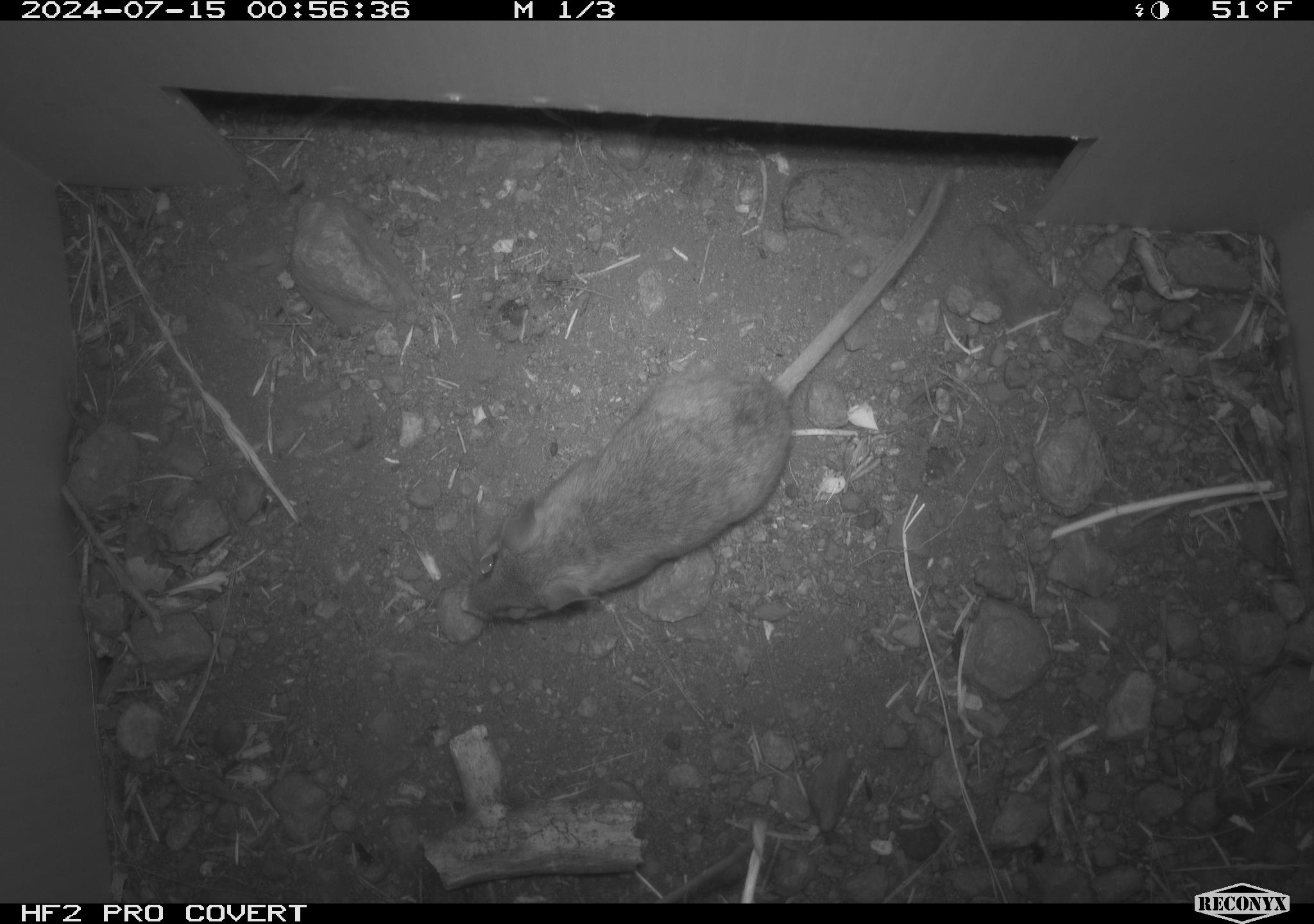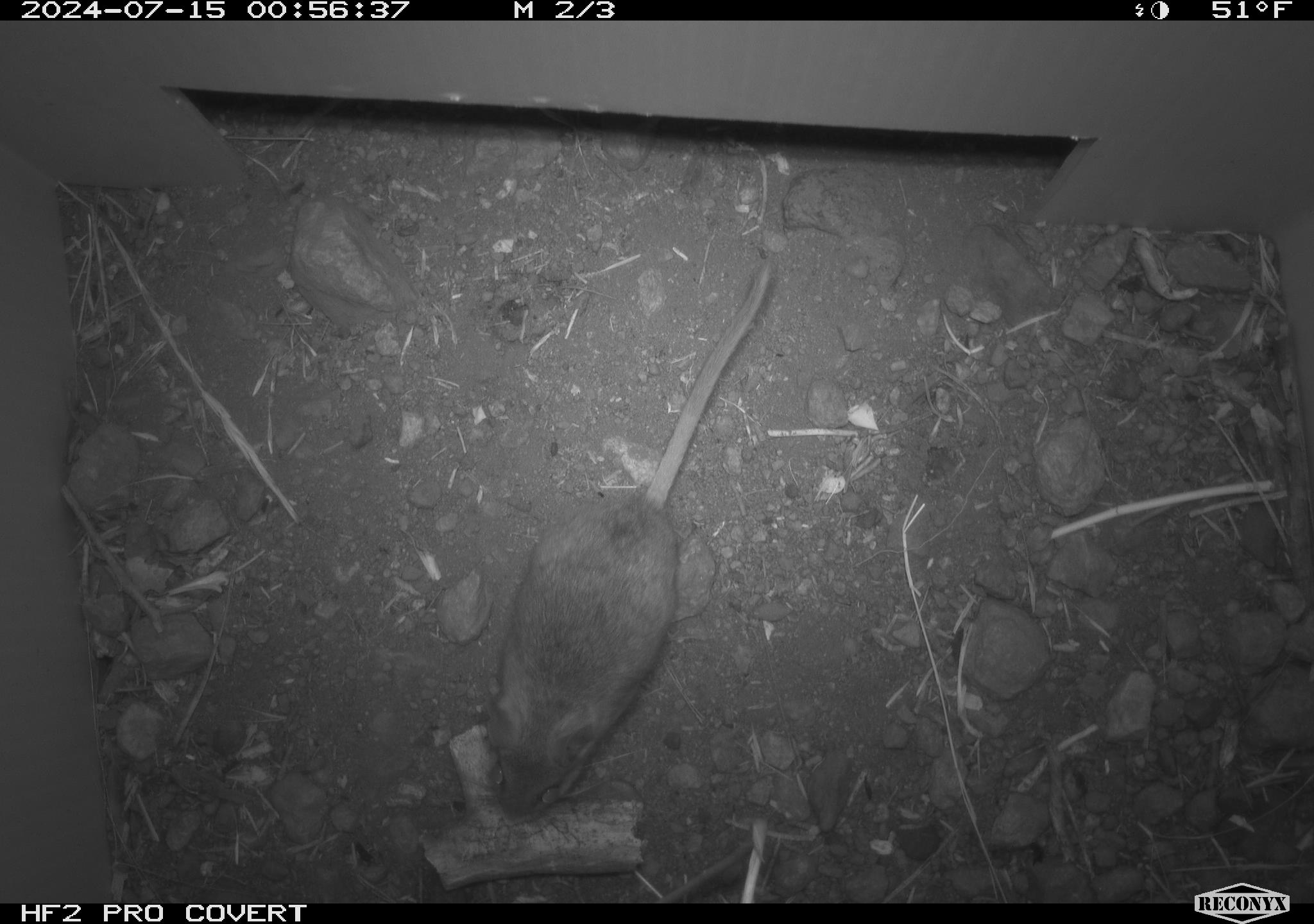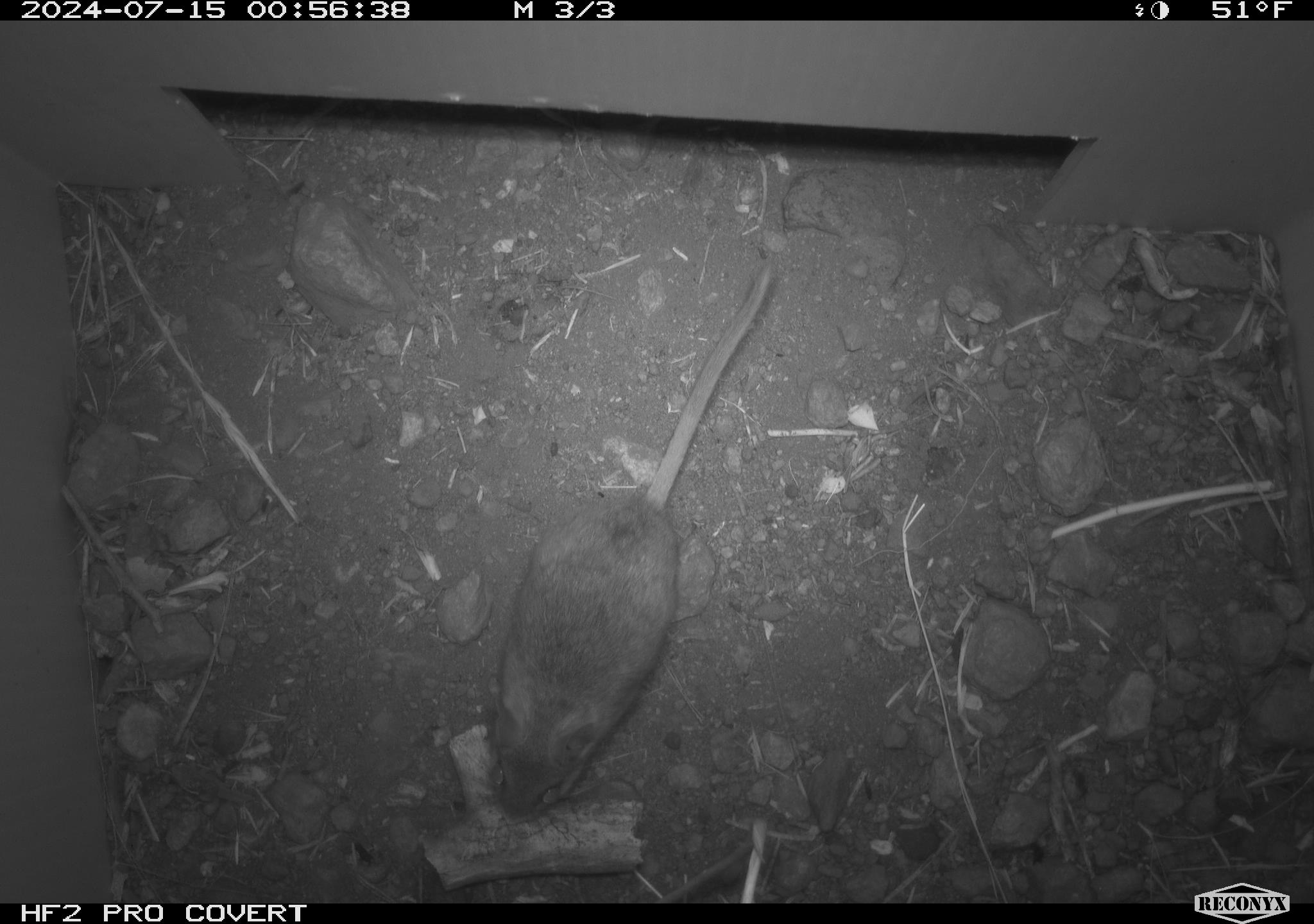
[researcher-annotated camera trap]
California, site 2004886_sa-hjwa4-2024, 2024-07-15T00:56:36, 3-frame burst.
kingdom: Animalia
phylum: Chordata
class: Mammalia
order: Rodentia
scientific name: Rodentia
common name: rodent